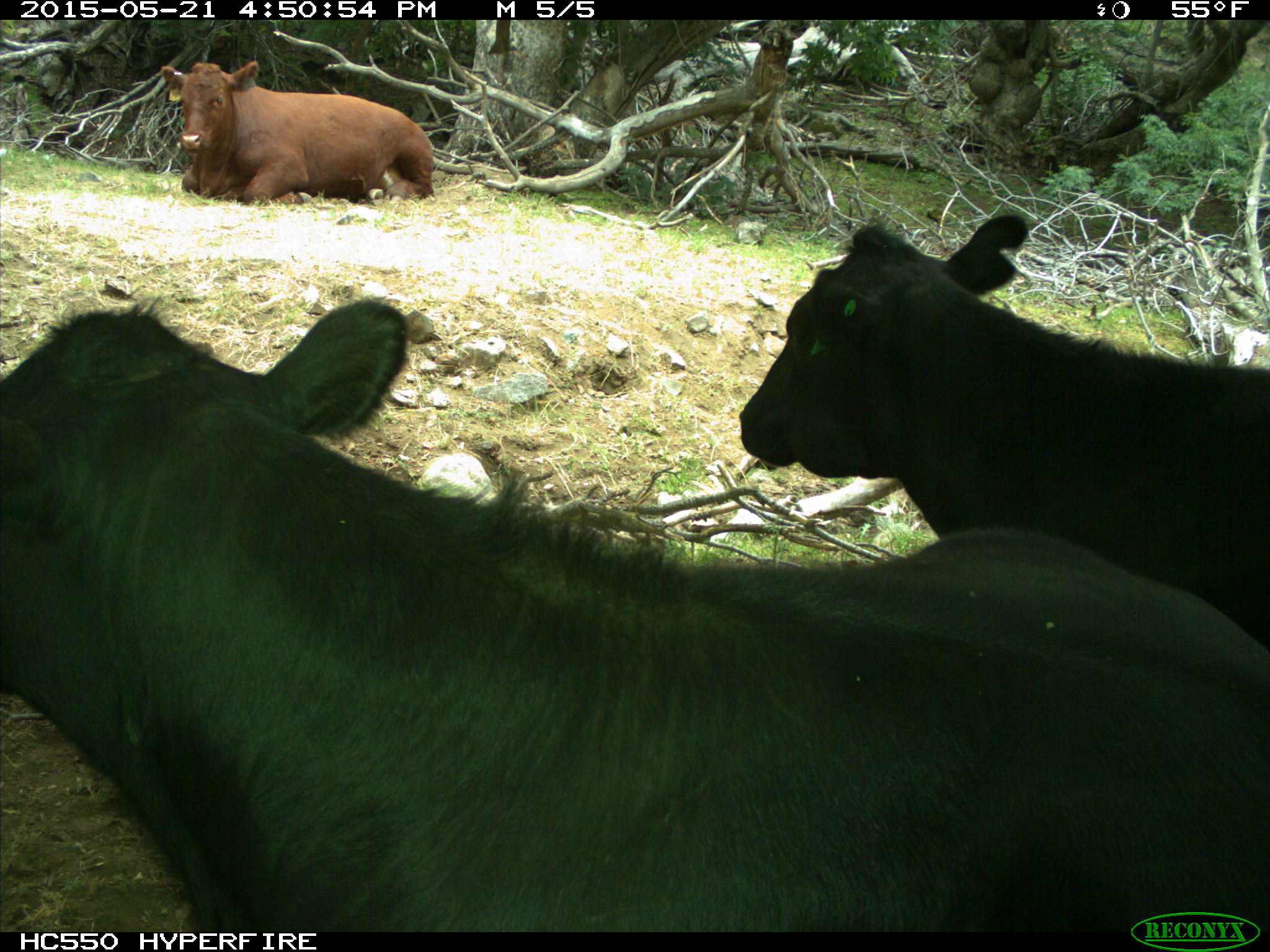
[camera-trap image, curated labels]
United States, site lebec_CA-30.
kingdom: Animalia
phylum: Chordata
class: Mammalia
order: Artiodactyla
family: Bovidae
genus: Bos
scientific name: Bos taurus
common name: domestic cow